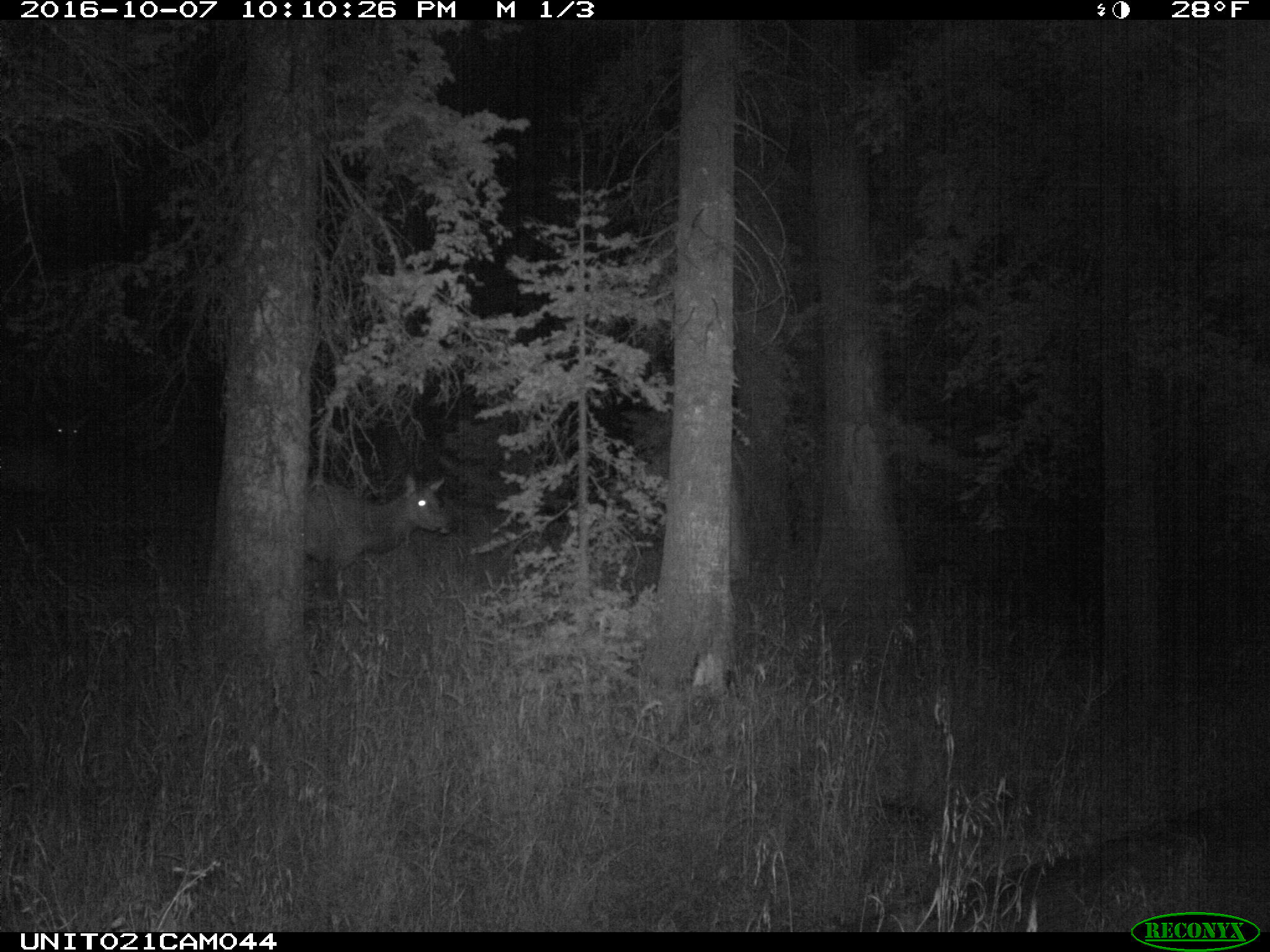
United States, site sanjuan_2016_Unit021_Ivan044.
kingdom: Animalia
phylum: Chordata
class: Mammalia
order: Artiodactyla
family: Cervidae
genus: Cervus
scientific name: Cervus elaphus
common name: red deer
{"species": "Cervus elaphus (red deer)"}